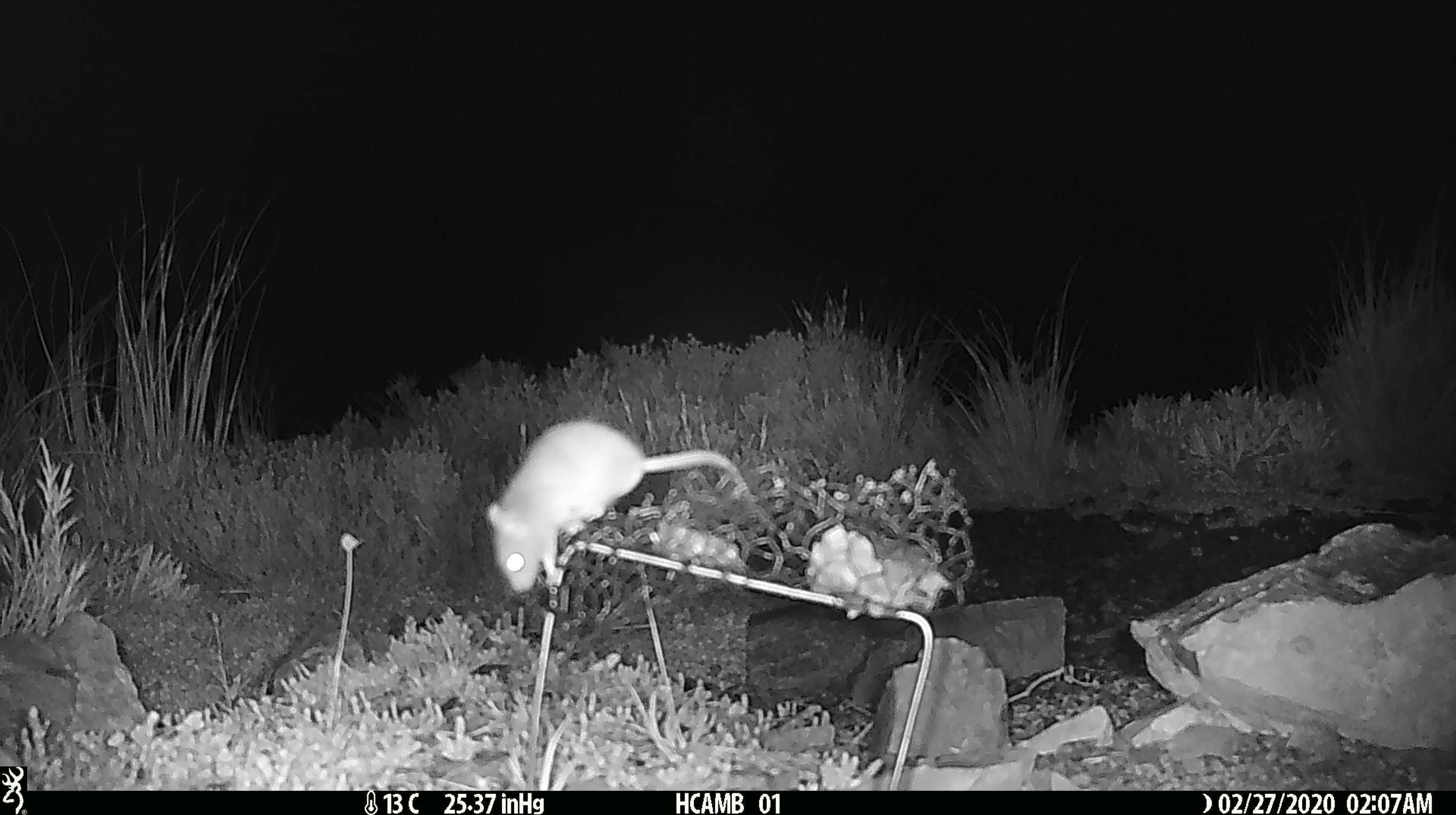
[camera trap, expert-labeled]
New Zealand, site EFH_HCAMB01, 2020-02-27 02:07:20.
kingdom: Animalia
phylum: Chordata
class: Mammalia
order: Rodentia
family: Muridae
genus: Mus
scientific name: Mus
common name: mouse